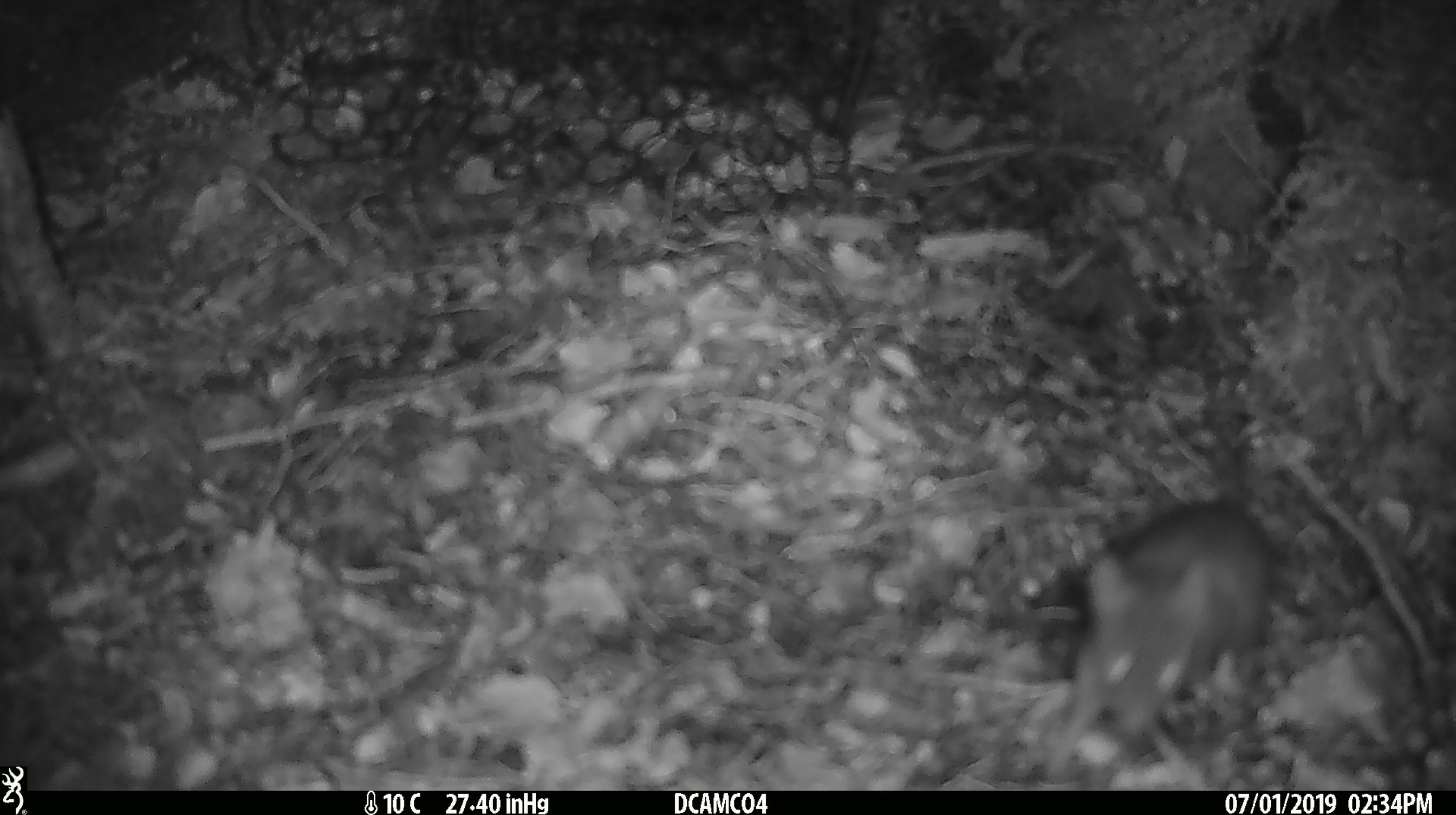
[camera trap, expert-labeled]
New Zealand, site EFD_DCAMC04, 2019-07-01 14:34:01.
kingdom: Animalia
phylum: Chordata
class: Mammalia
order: Rodentia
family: Muridae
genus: Mus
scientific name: Mus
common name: mouse